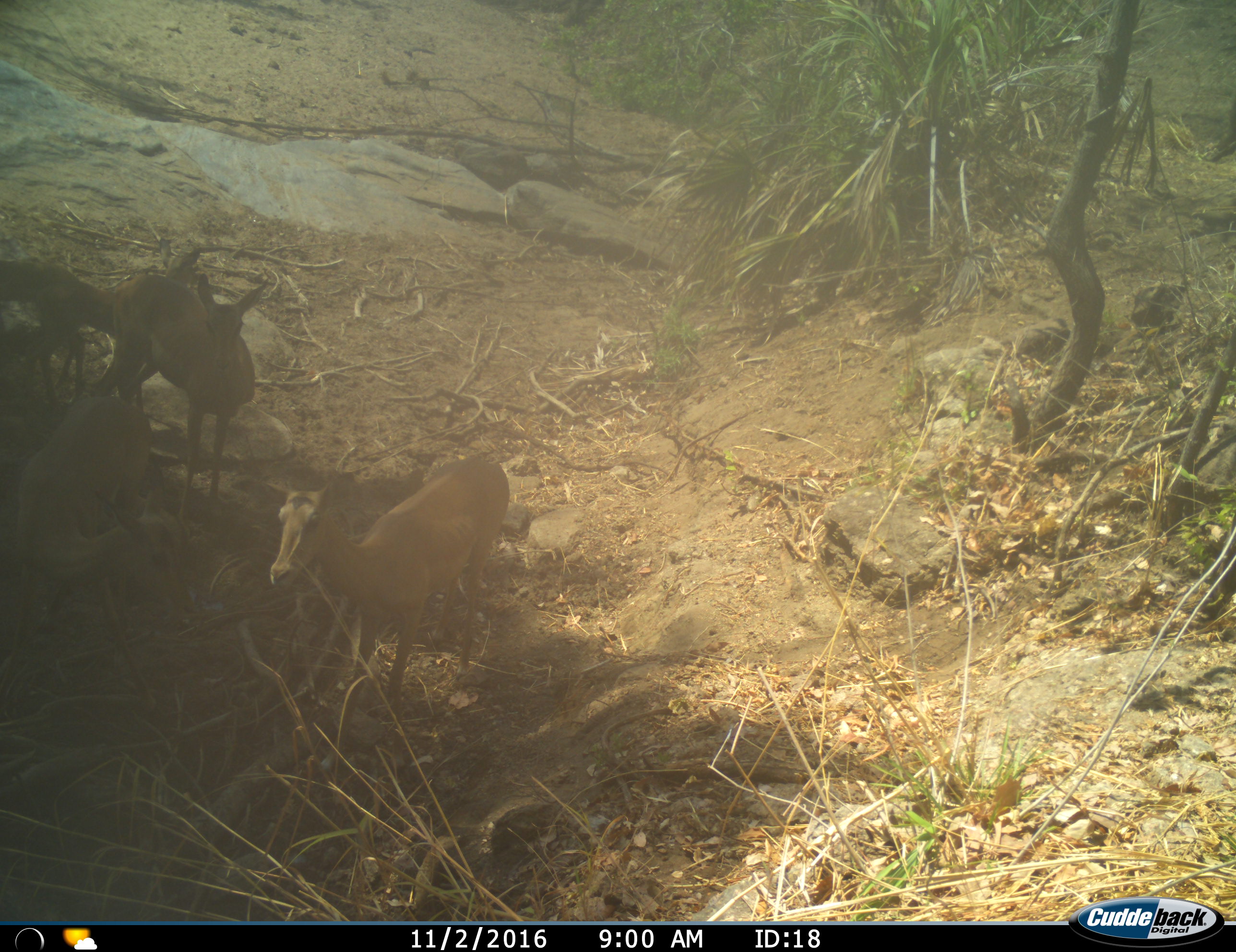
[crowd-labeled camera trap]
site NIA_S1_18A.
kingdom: Animalia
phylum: Chordata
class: Mammalia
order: Artiodactyla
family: Bovidae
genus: Aepyceros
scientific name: Aepyceros melampus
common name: impala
Impala (Aepyceros melampus), count 3. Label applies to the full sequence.